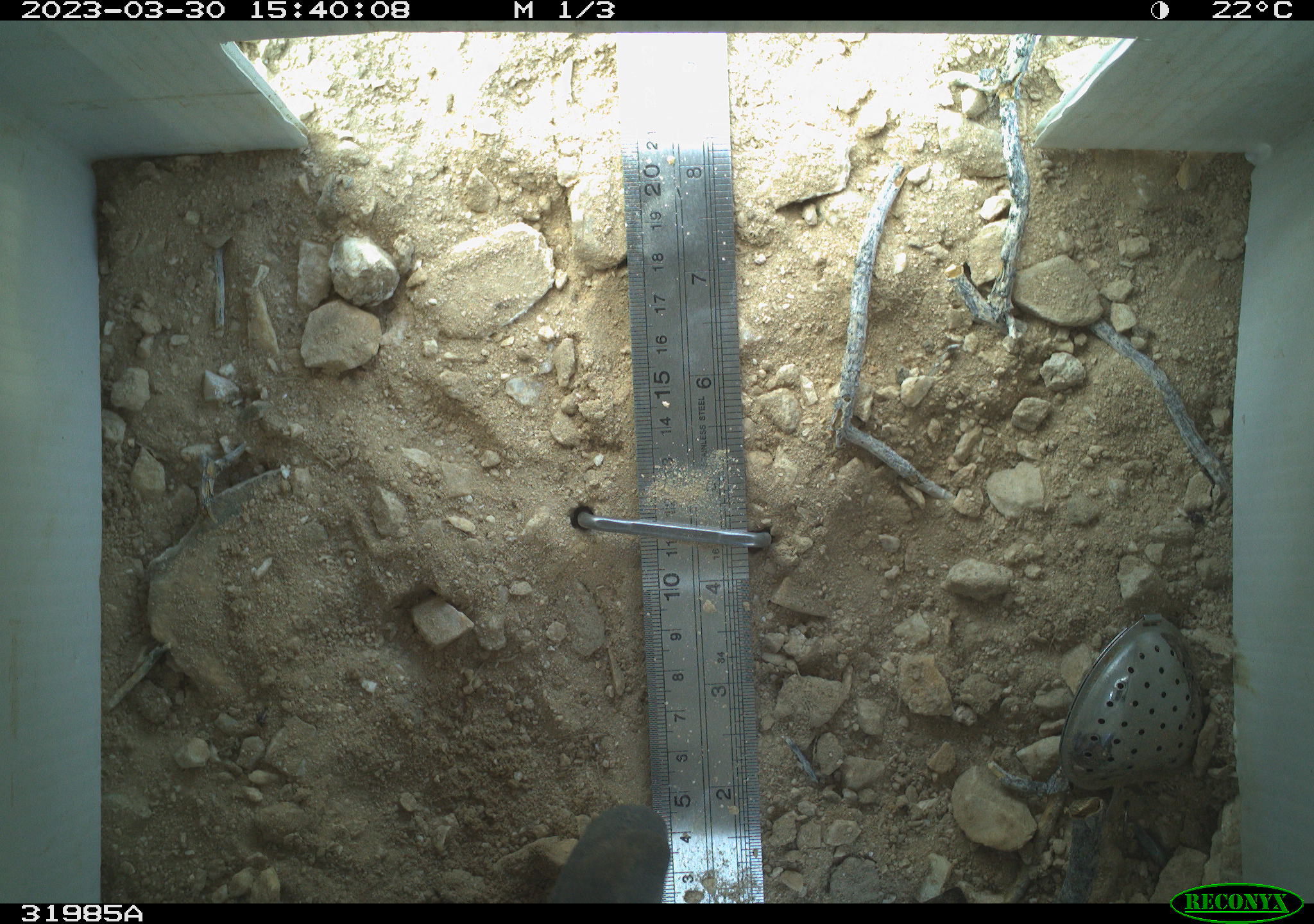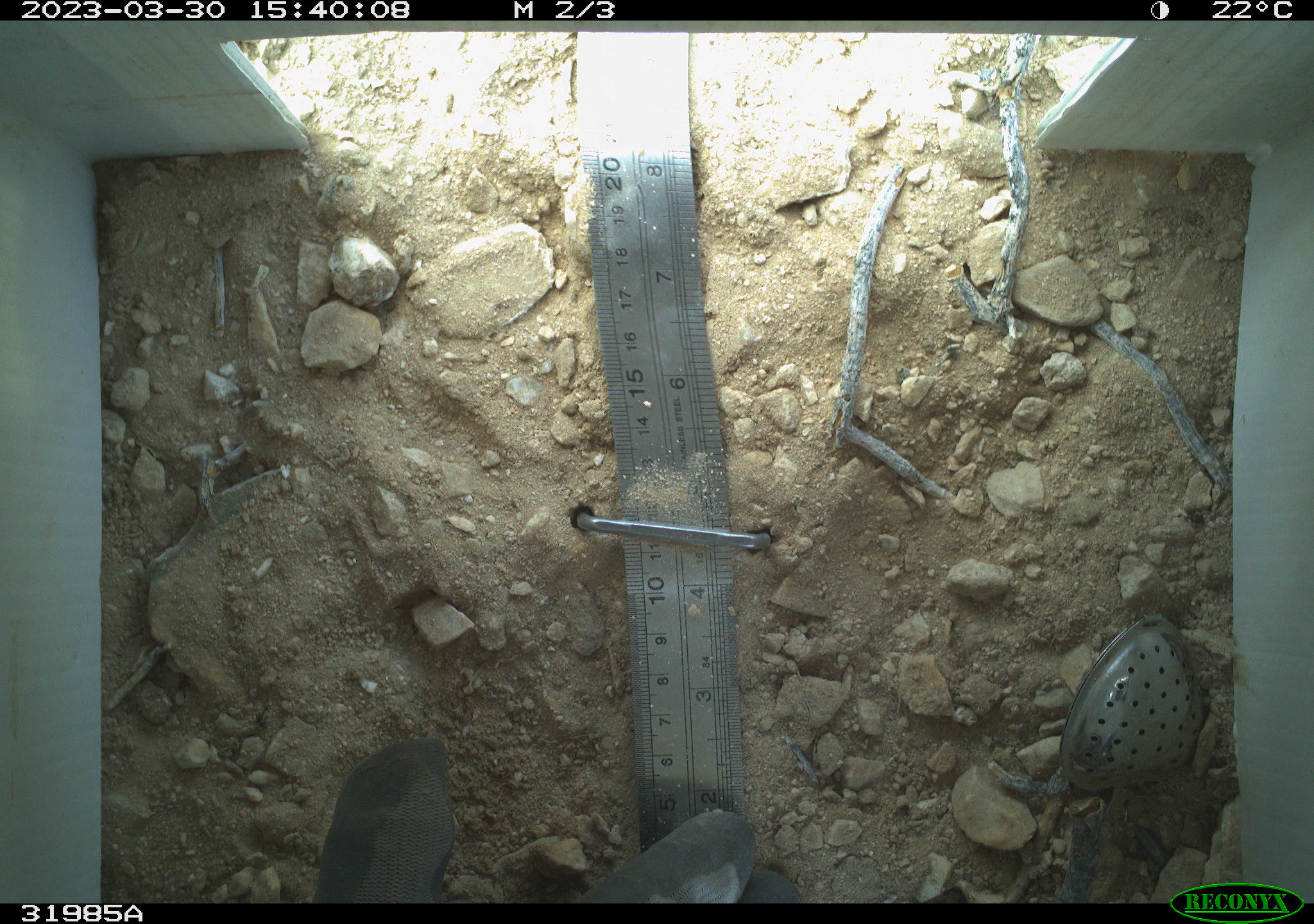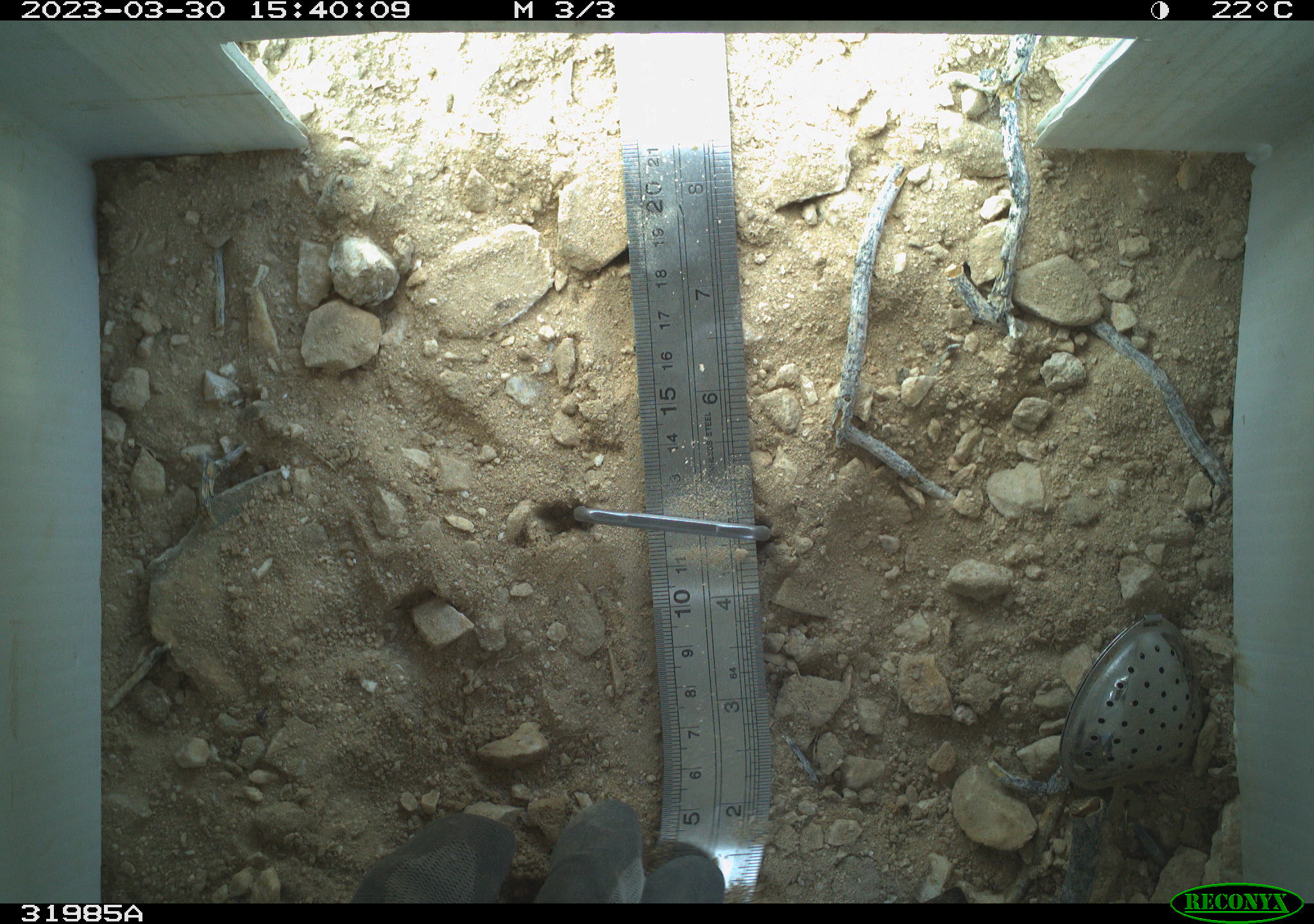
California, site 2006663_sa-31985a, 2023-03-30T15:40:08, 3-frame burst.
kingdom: Animalia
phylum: Chordata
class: Aves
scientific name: Aves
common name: bird